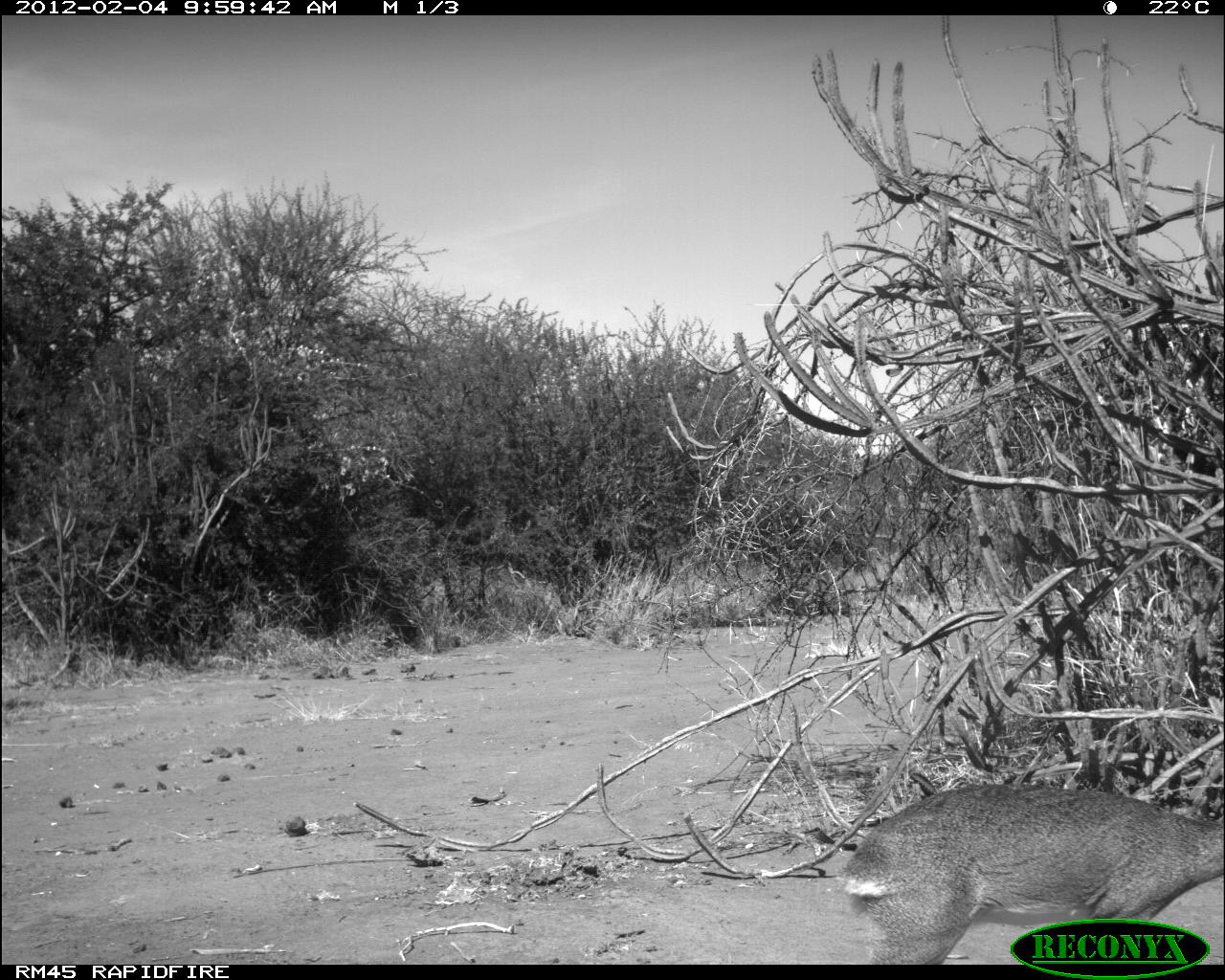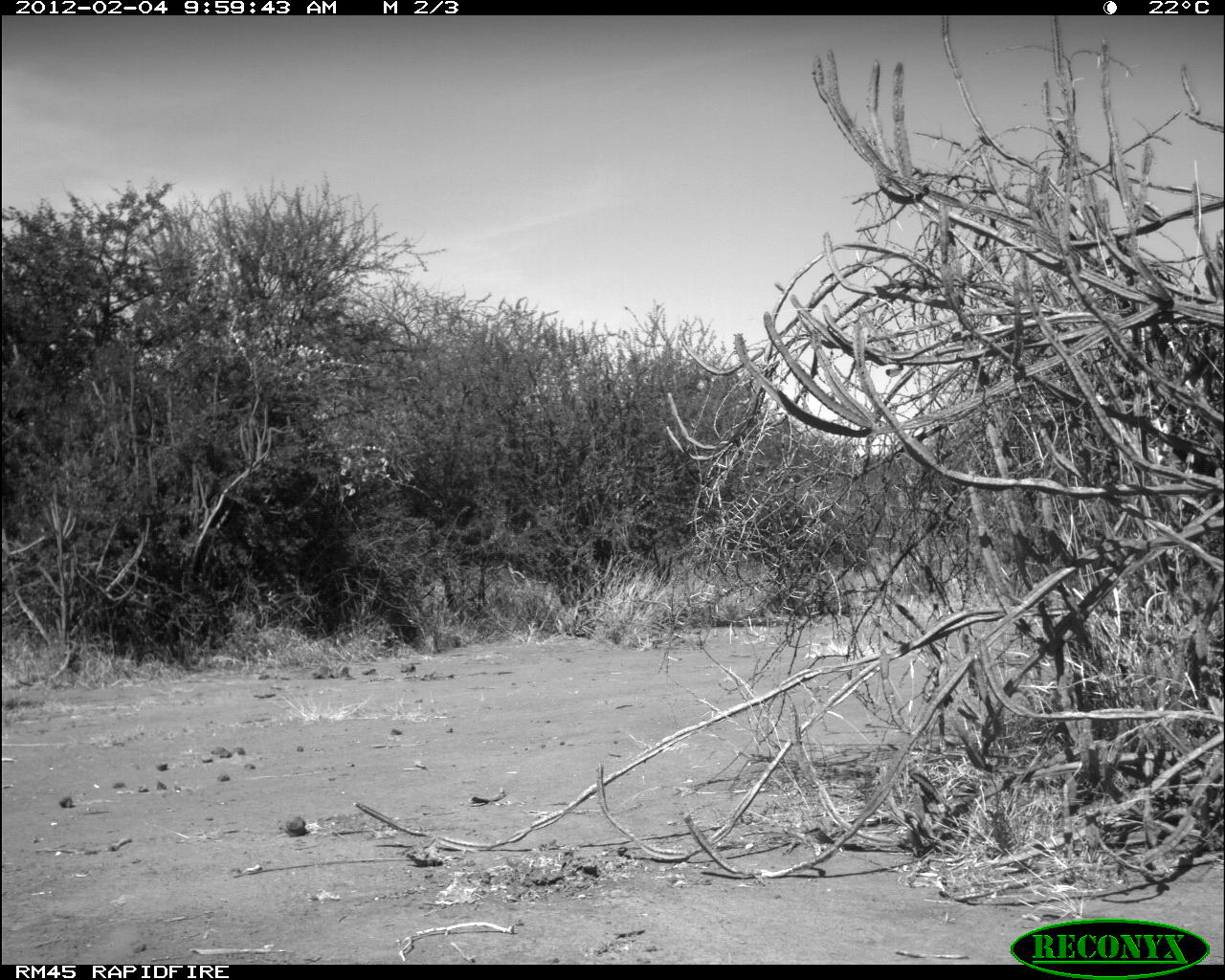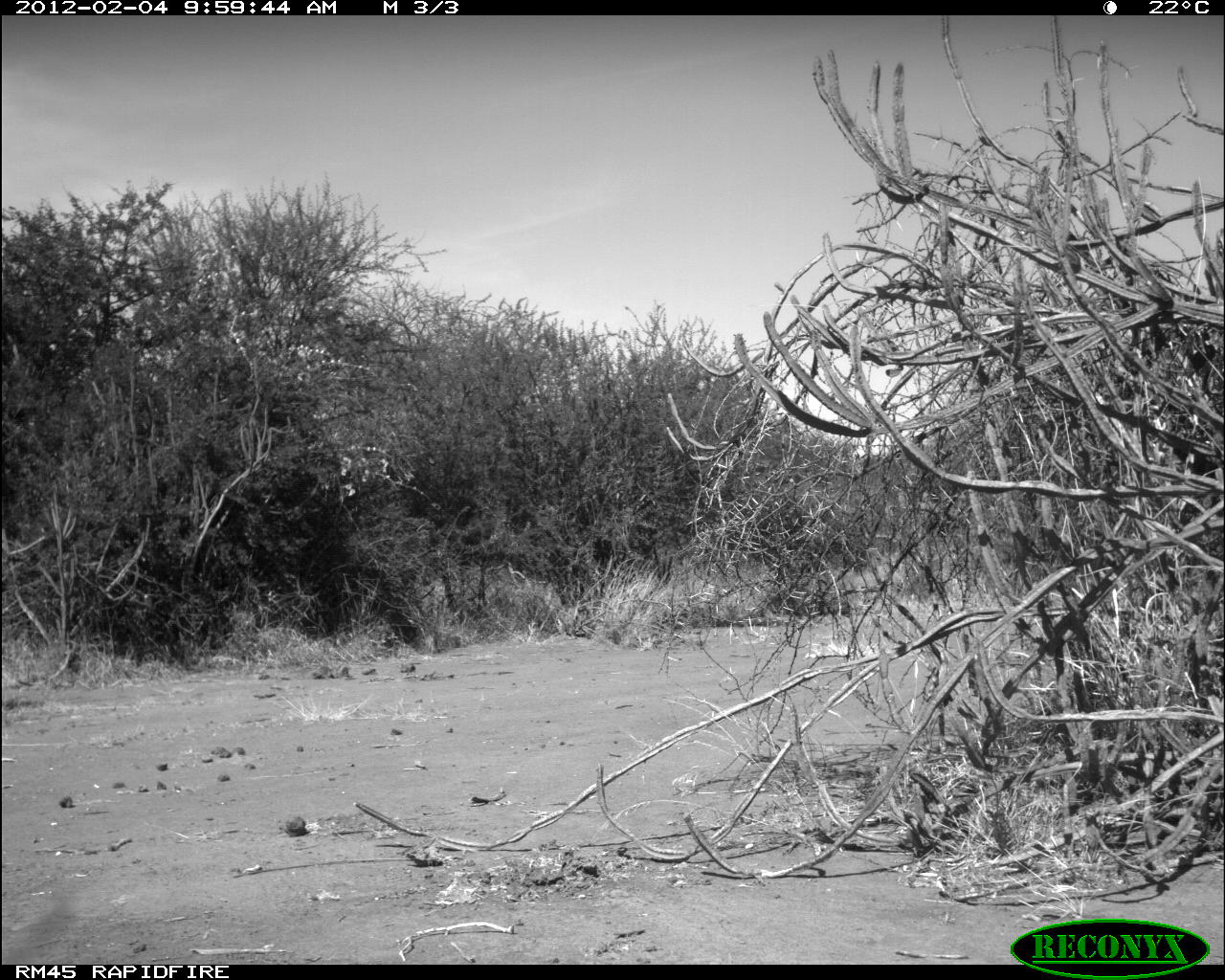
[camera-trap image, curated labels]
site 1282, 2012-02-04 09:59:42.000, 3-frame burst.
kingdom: Animalia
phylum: Chordata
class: Mammalia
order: Artiodactyla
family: Bovidae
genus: Madoqua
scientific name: Madoqua guentheri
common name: günther's dik-dik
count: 1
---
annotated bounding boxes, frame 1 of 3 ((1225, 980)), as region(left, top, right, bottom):
madoqua guentheri: region(839, 777, 1225, 963)